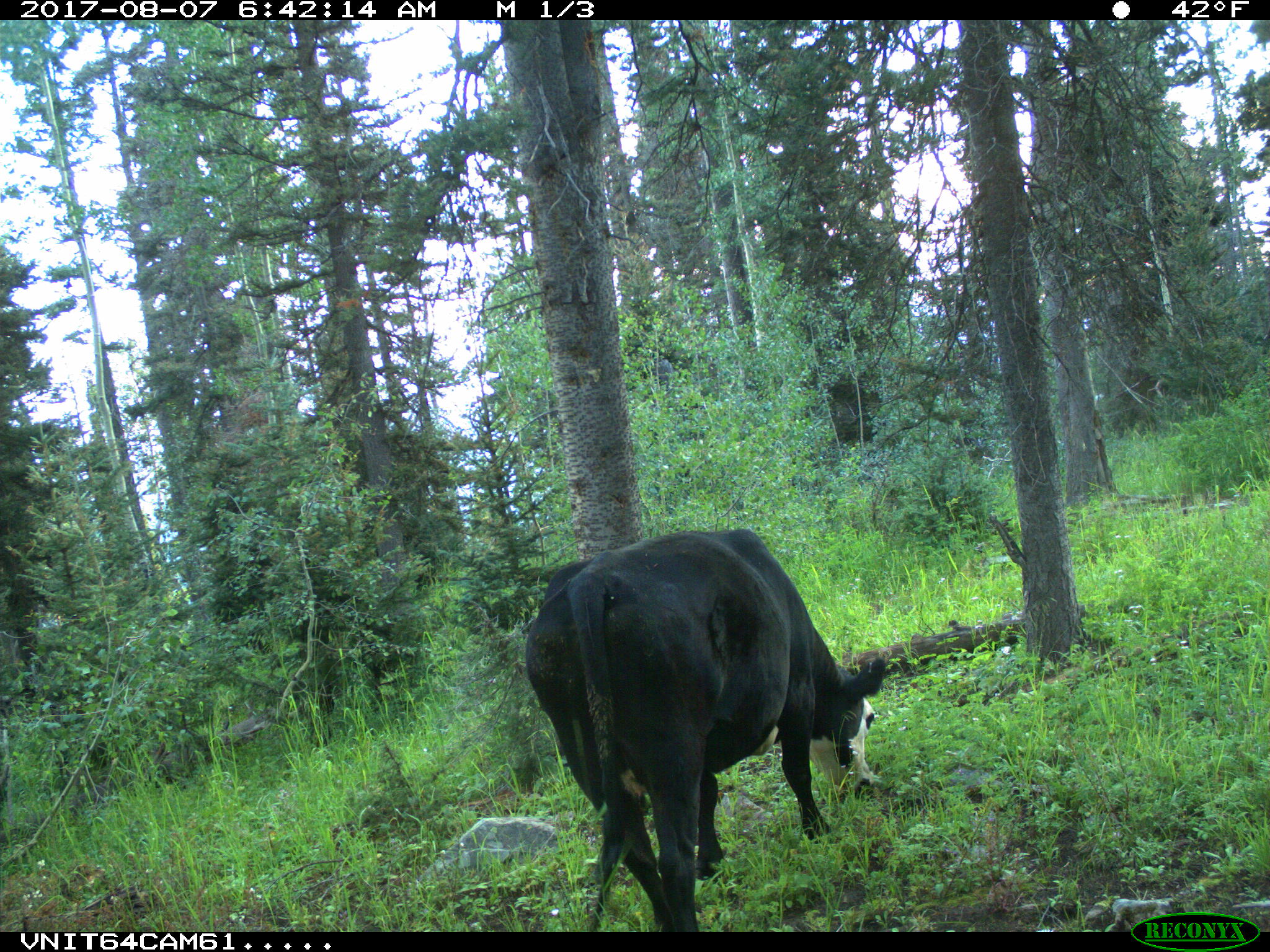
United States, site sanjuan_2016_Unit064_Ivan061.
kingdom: Animalia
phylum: Chordata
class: Mammalia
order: Artiodactyla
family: Bovidae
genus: Bos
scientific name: Bos taurus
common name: domestic cow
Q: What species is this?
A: Bos taurus (domestic cow).